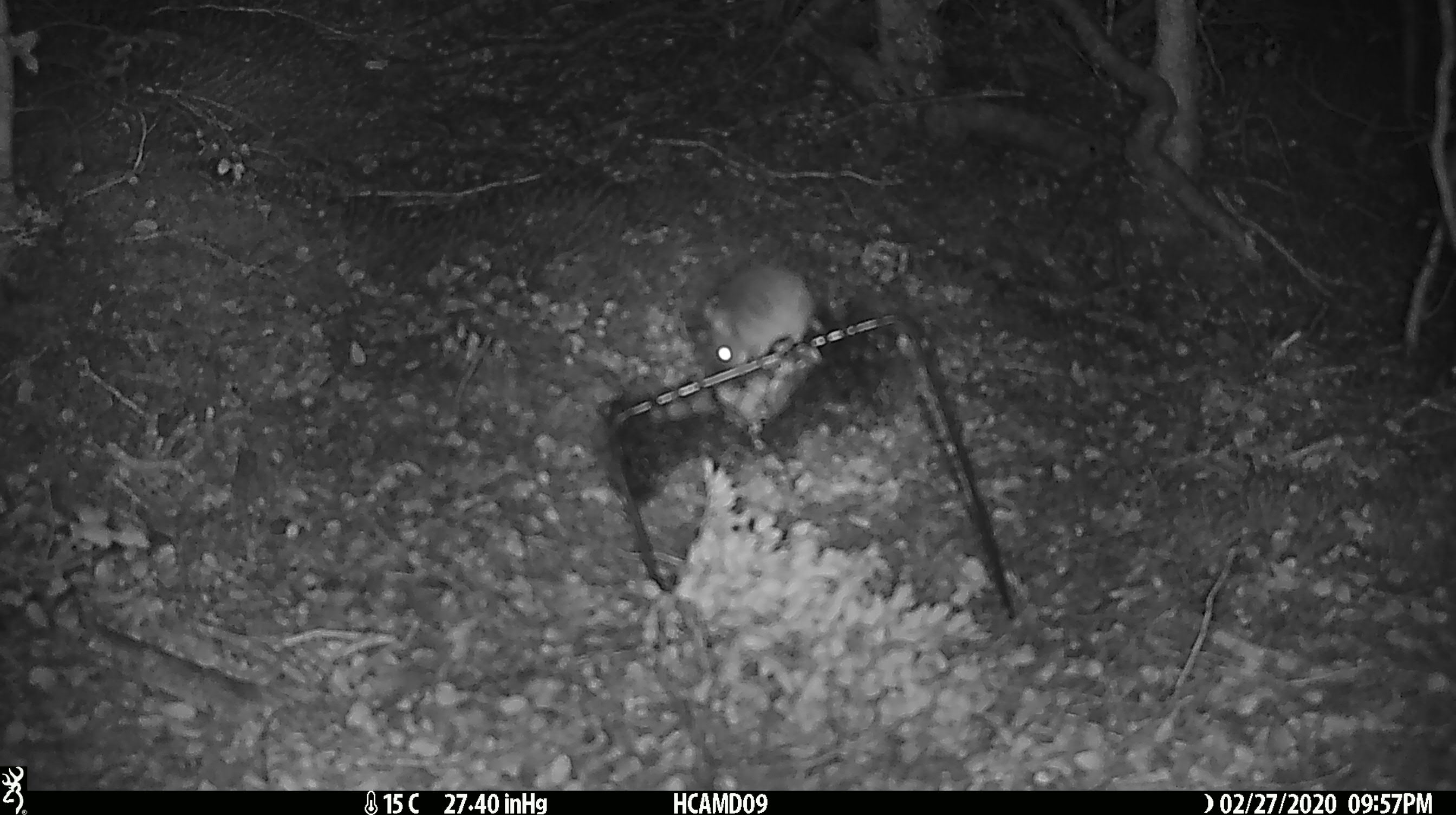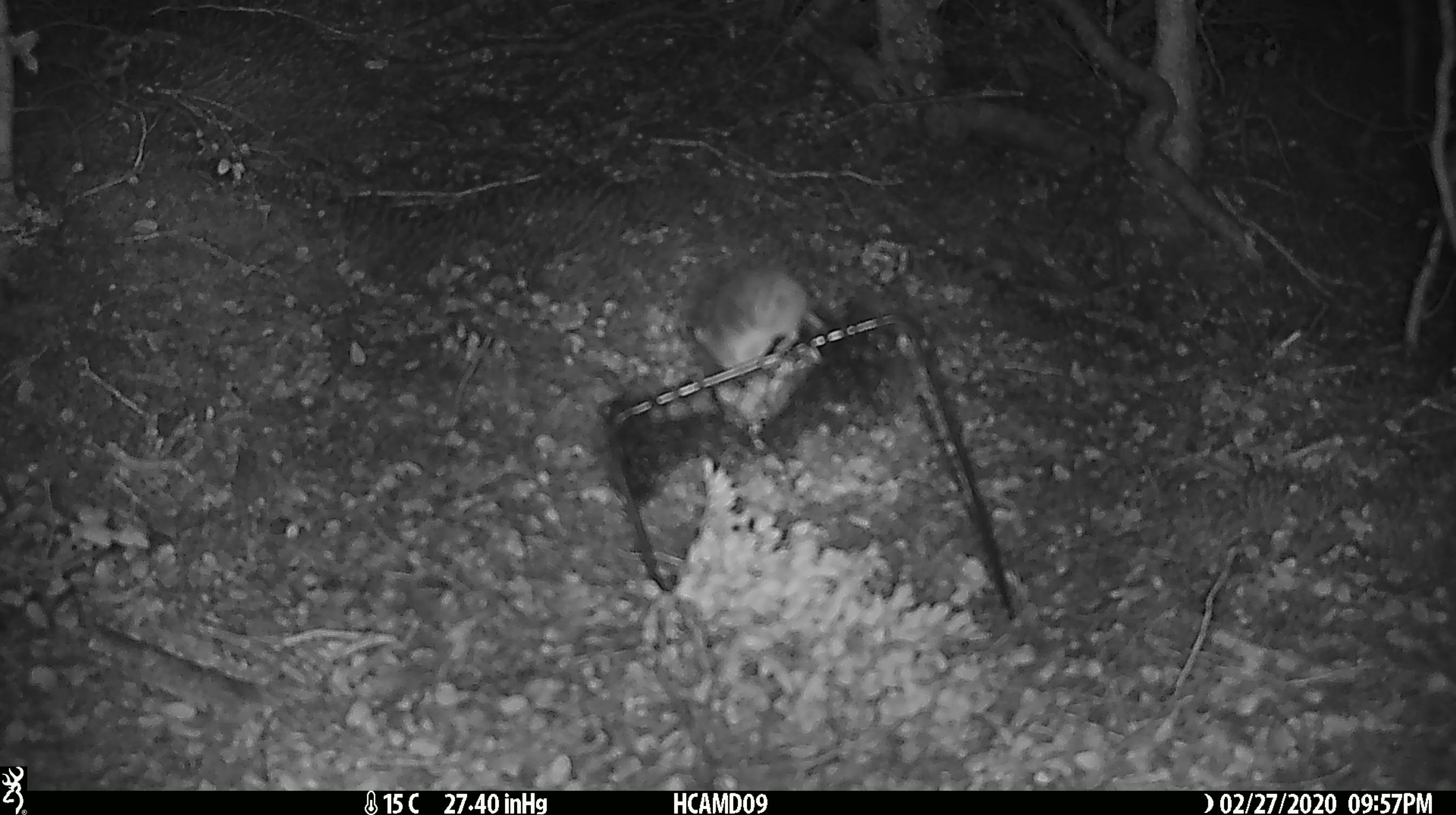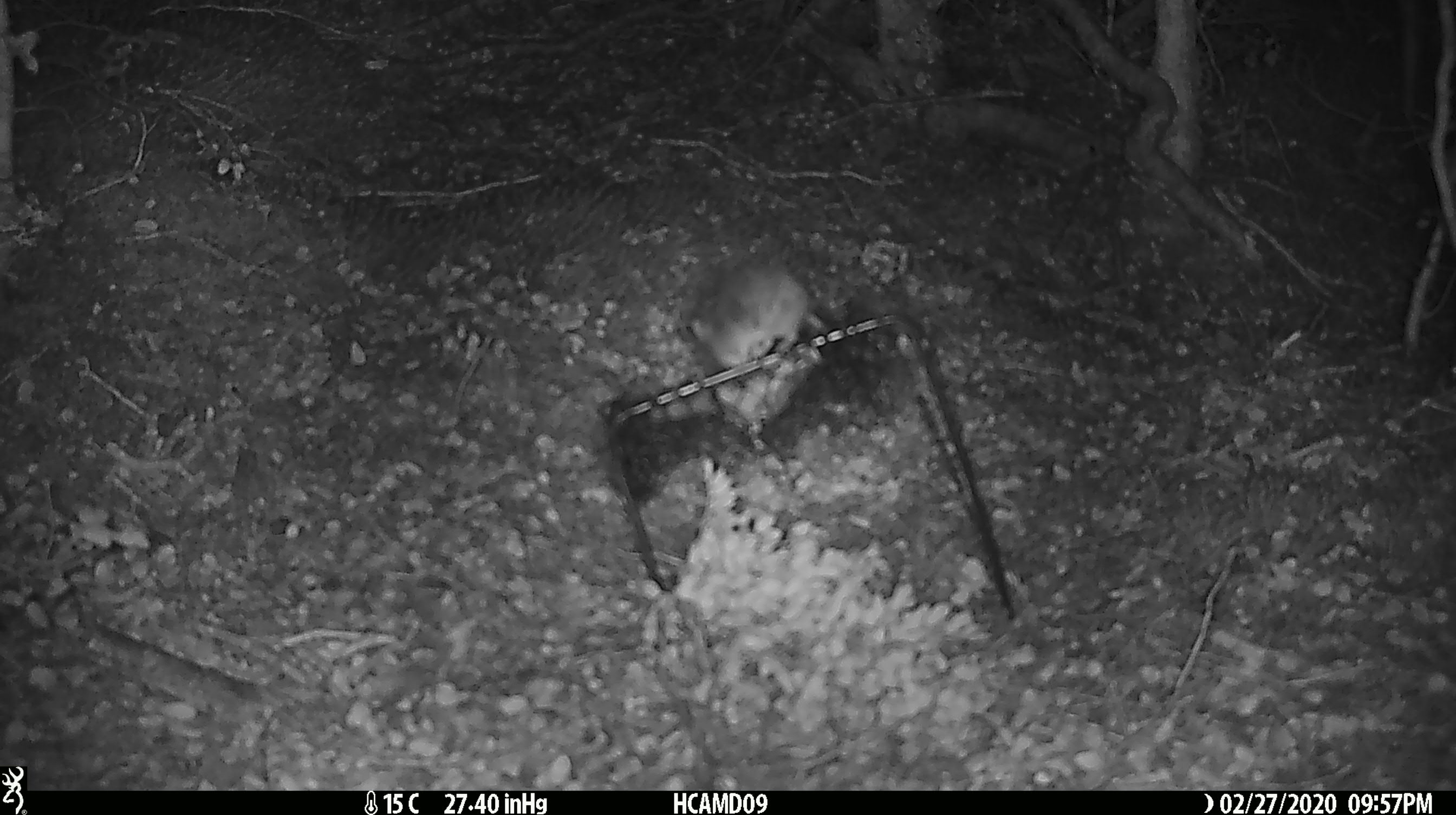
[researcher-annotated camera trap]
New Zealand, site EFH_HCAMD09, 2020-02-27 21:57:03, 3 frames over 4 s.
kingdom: Animalia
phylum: Chordata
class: Mammalia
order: Rodentia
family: Muridae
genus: Mus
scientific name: Mus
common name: mouse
Mouse (Mus).